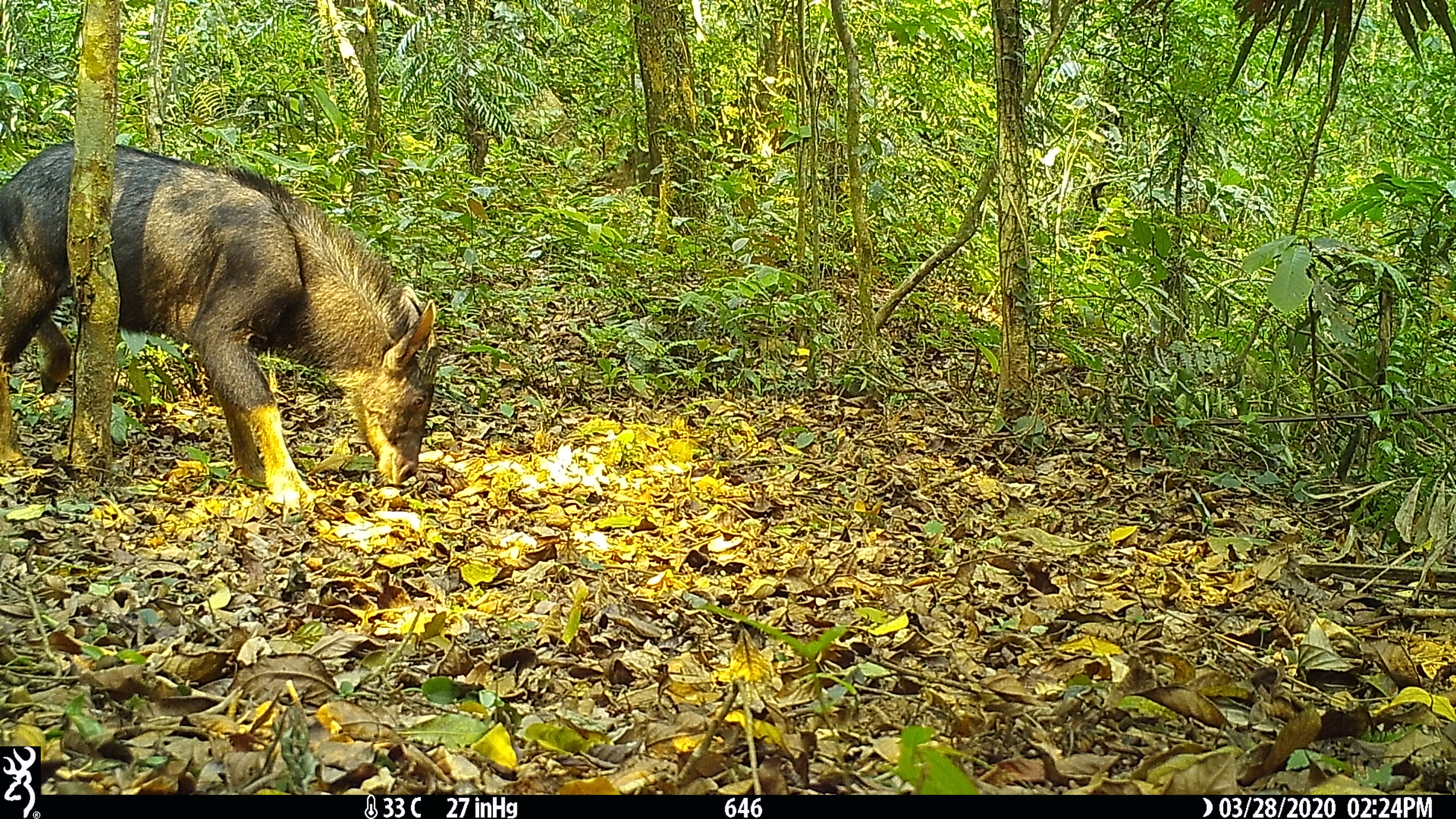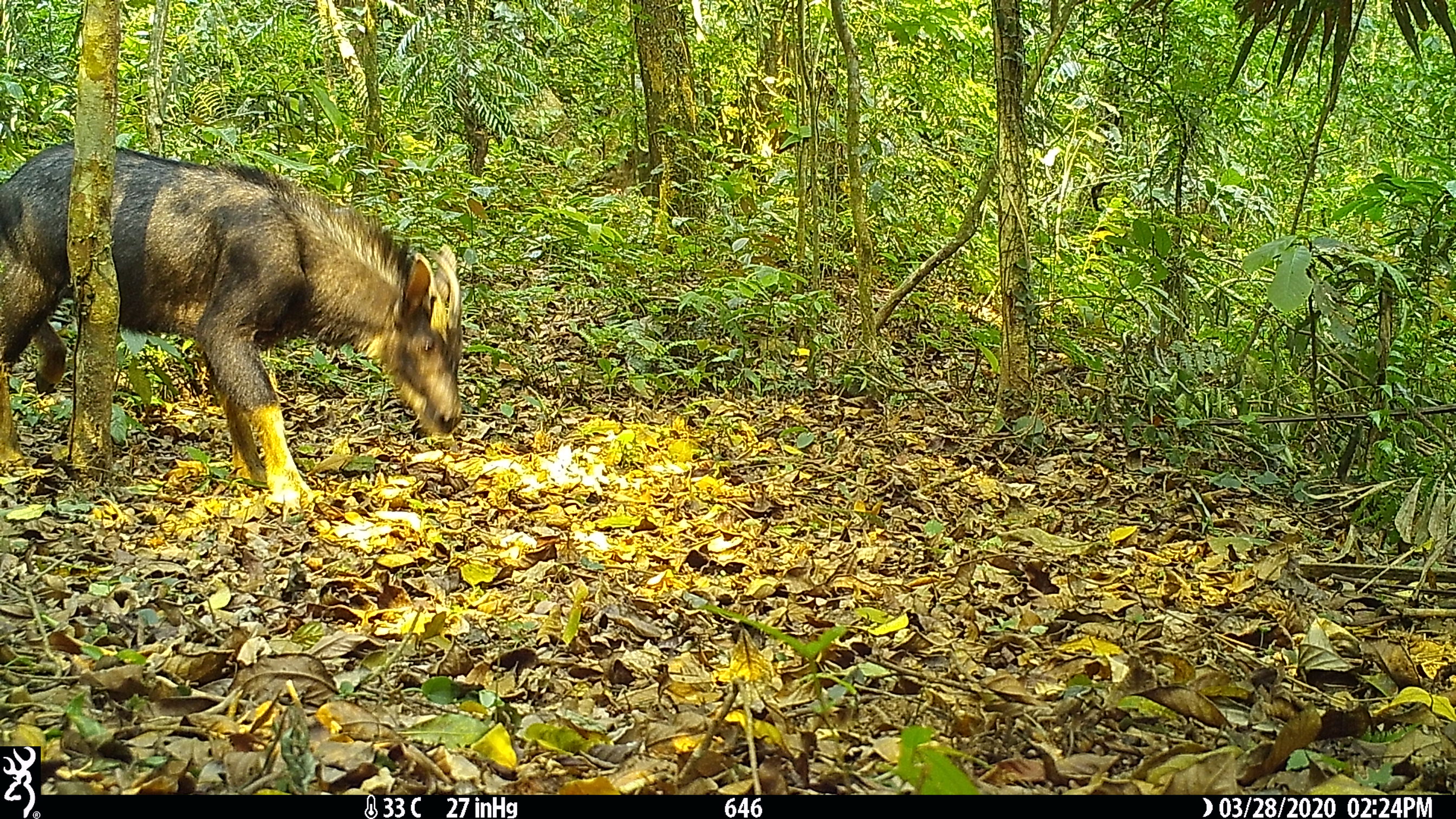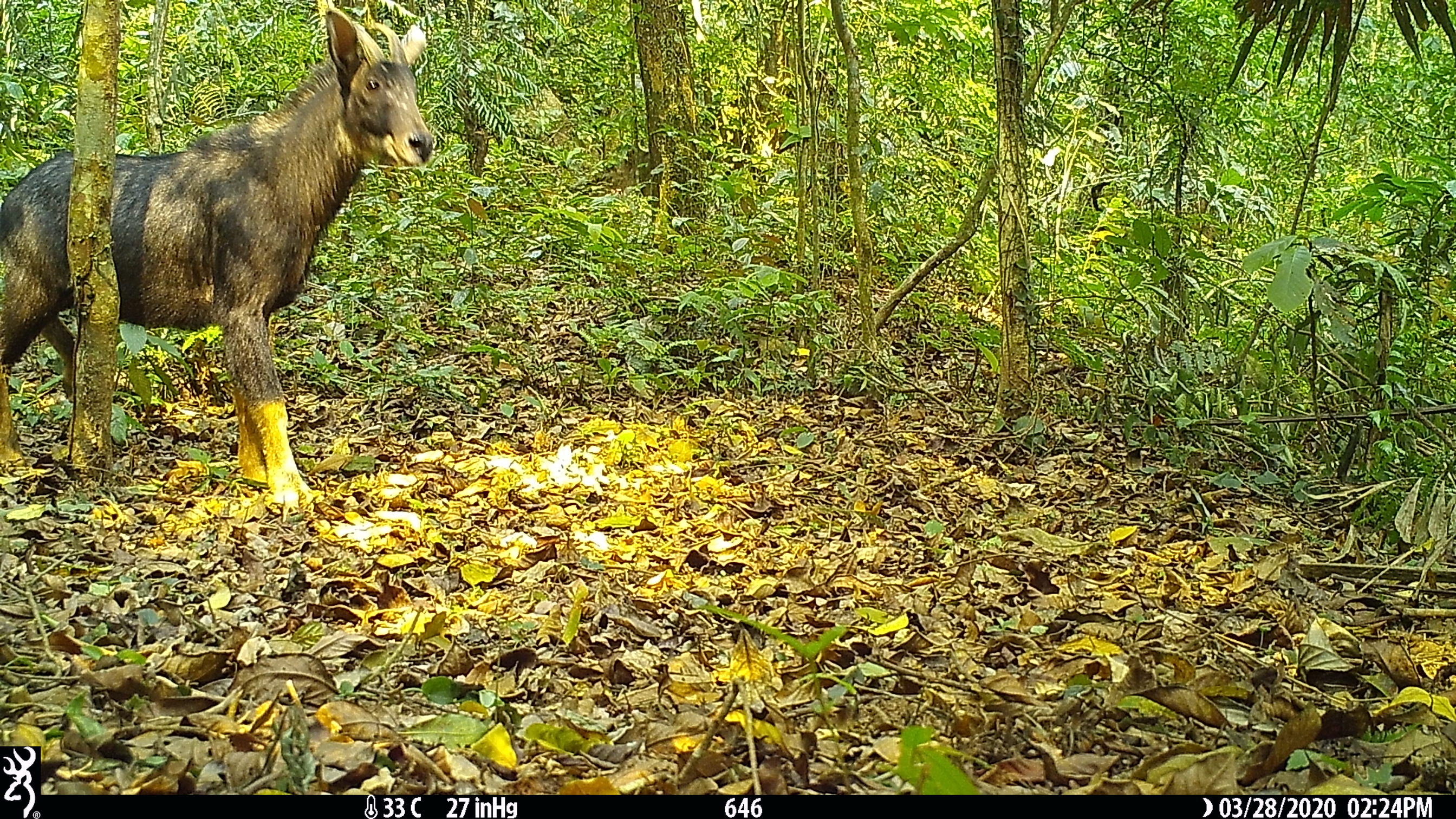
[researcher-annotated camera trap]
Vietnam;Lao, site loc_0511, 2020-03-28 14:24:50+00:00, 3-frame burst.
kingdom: Animalia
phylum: Chordata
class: Mammalia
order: Artiodactyla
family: Bovidae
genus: Capricornis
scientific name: Capricornis sumatraensis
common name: chinese serow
Chinese serow (Capricornis sumatraensis). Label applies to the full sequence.